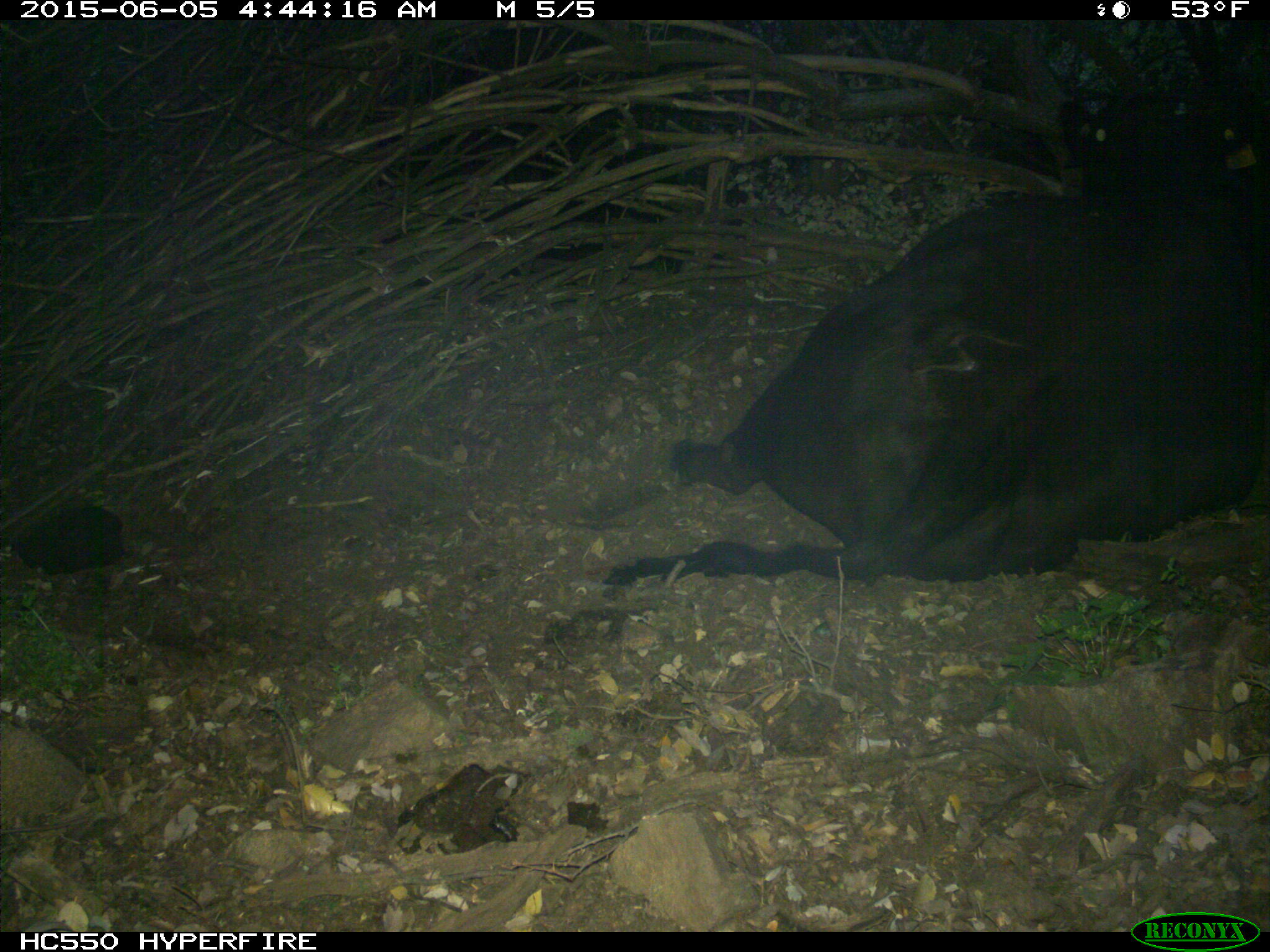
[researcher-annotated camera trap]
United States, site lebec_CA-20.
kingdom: Animalia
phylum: Chordata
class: Mammalia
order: Artiodactyla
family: Bovidae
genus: Bos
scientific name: Bos taurus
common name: domestic cow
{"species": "Bos taurus (domestic cow)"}